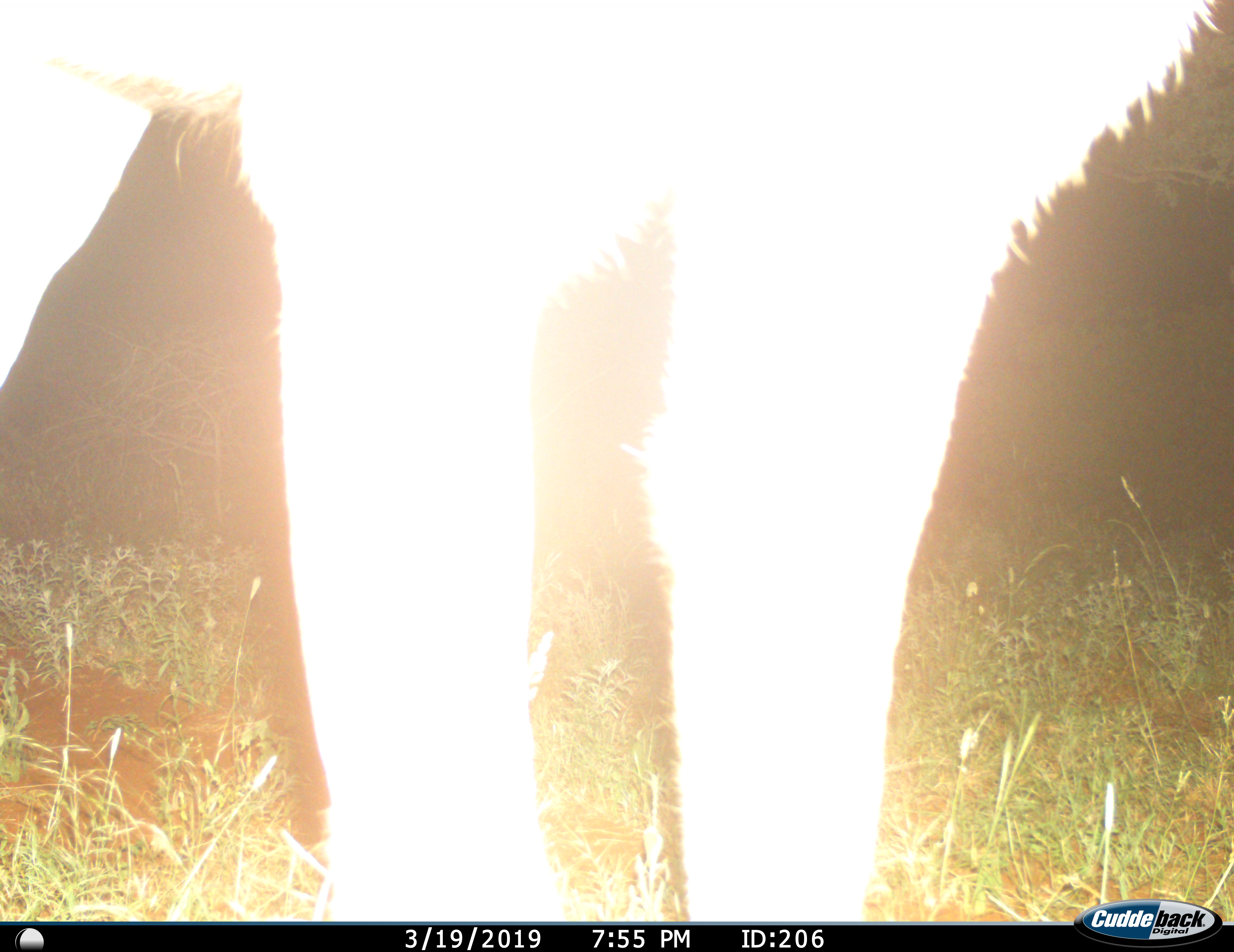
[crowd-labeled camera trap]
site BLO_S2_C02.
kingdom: Animalia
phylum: Chordata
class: Mammalia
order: Artiodactyla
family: Bovidae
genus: Tragelaphus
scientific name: Tragelaphus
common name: kudu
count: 1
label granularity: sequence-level